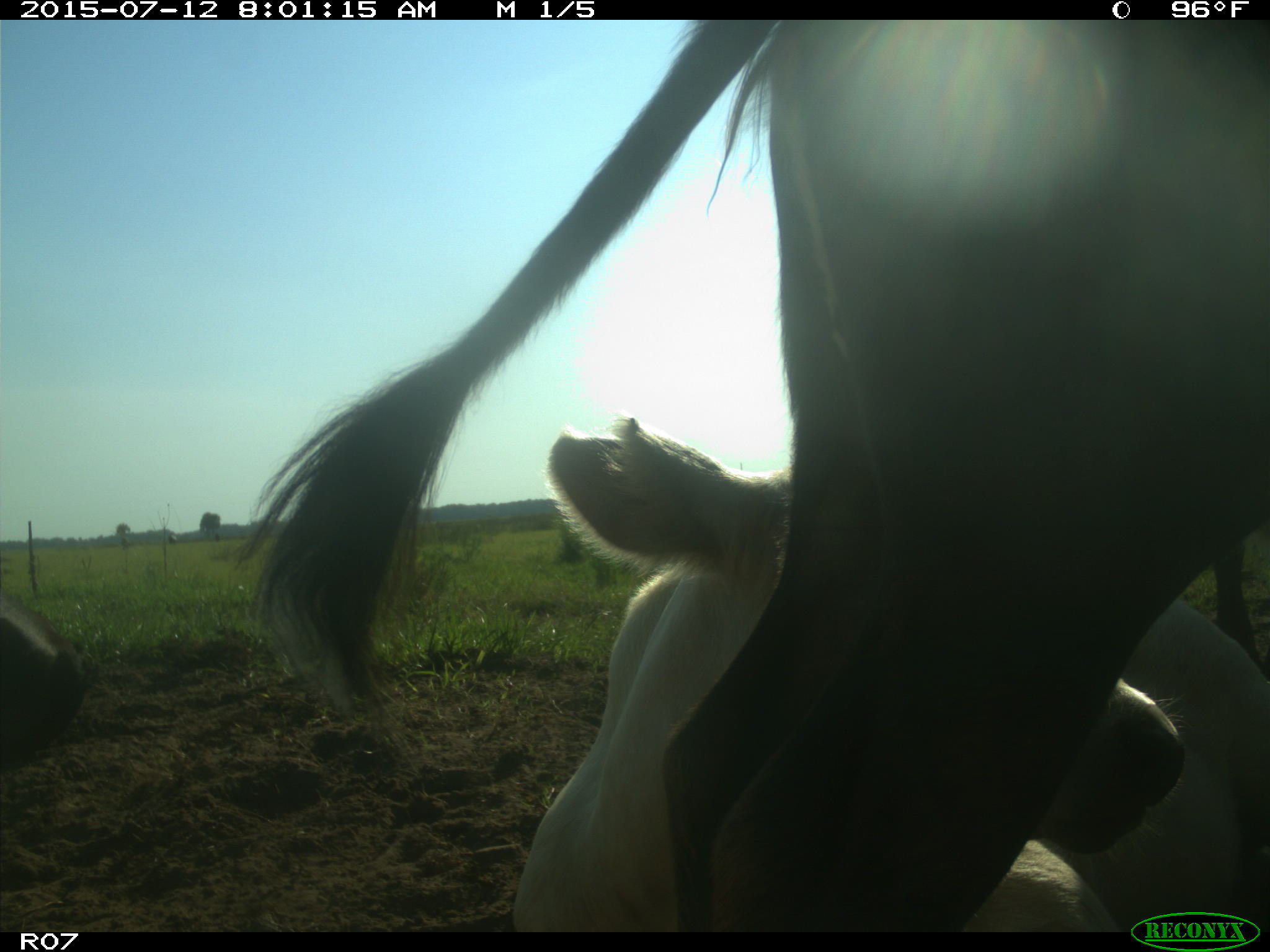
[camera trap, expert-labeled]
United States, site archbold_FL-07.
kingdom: Animalia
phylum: Chordata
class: Mammalia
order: Artiodactyla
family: Bovidae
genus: Bos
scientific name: Bos taurus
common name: domestic cow